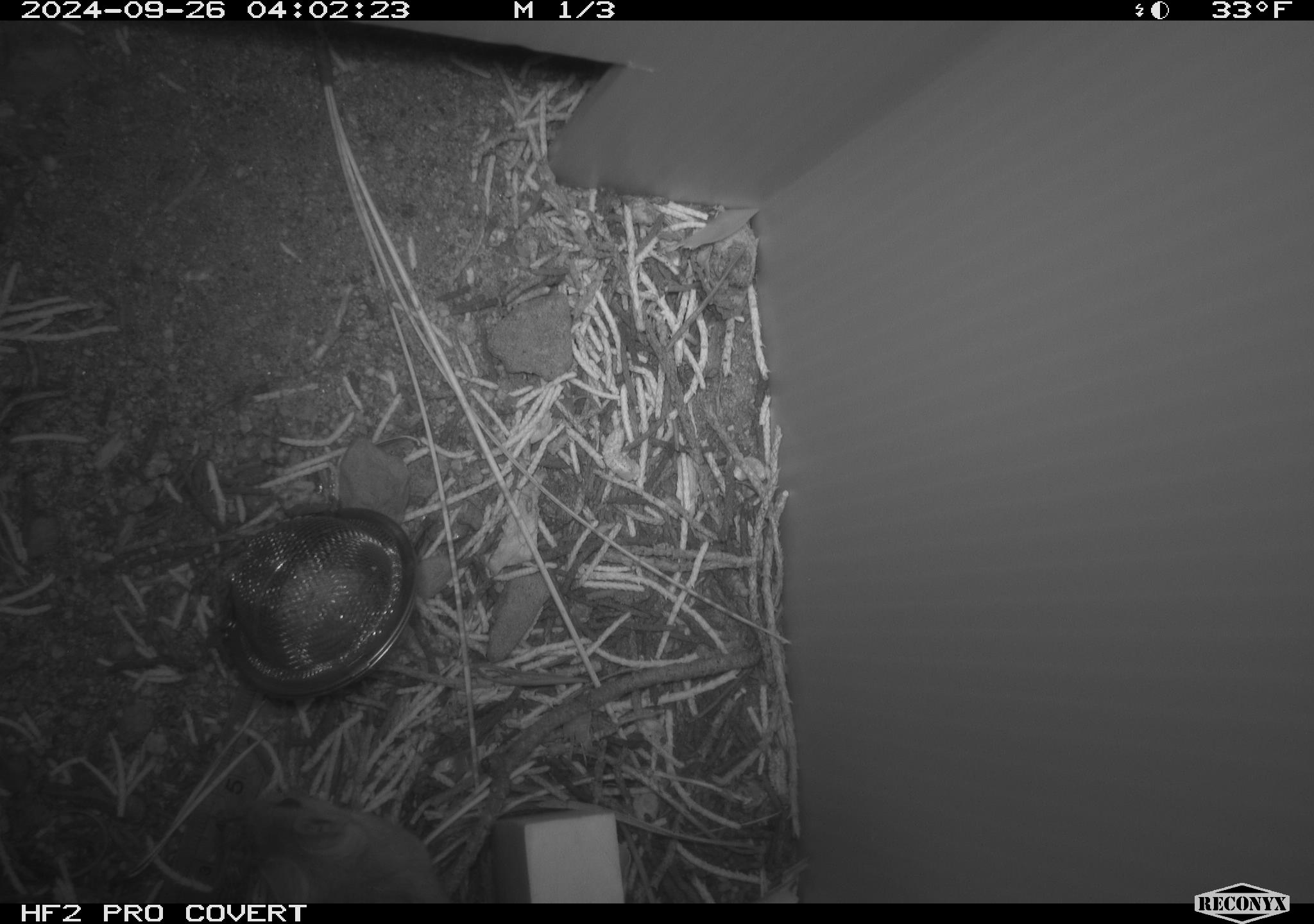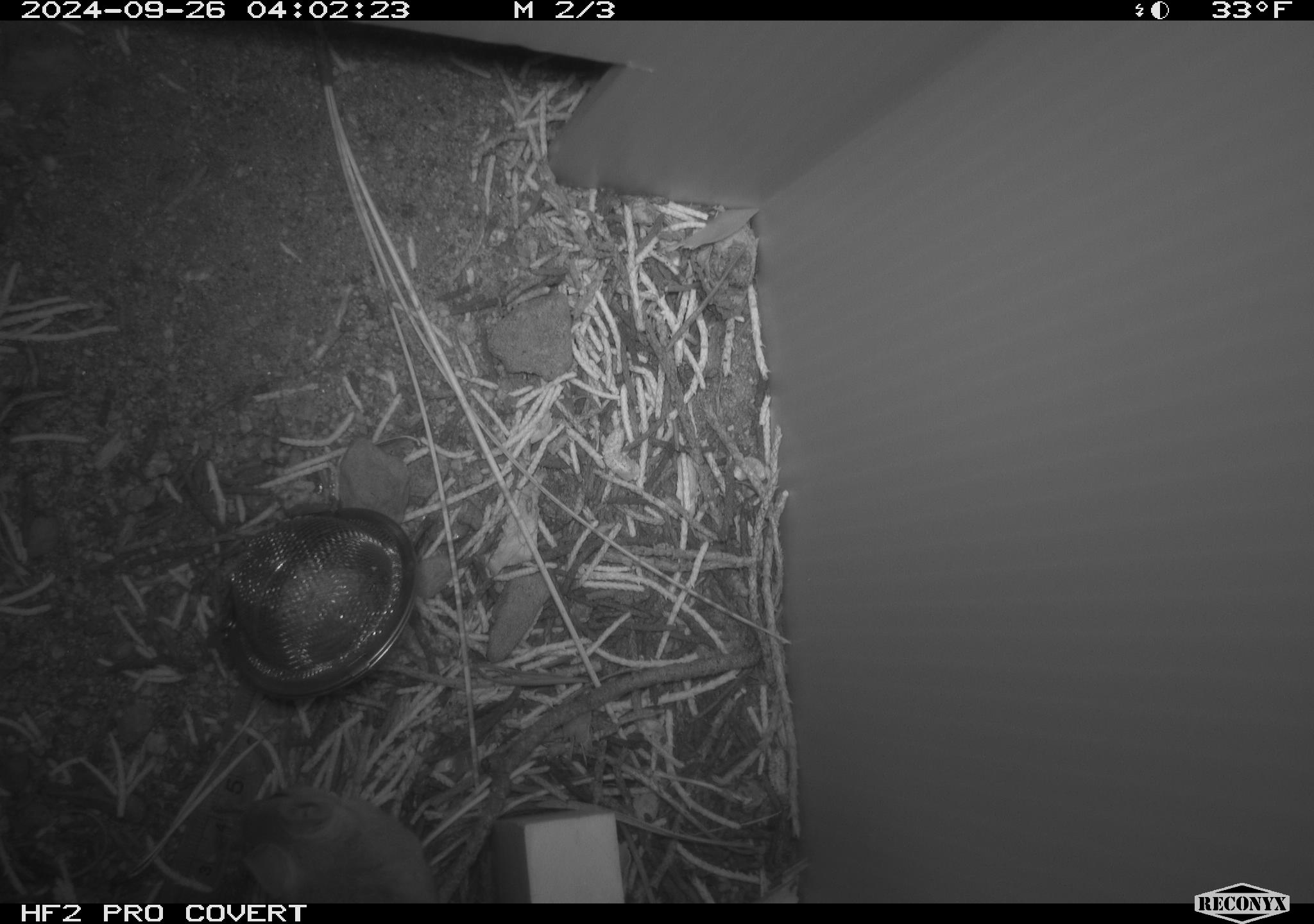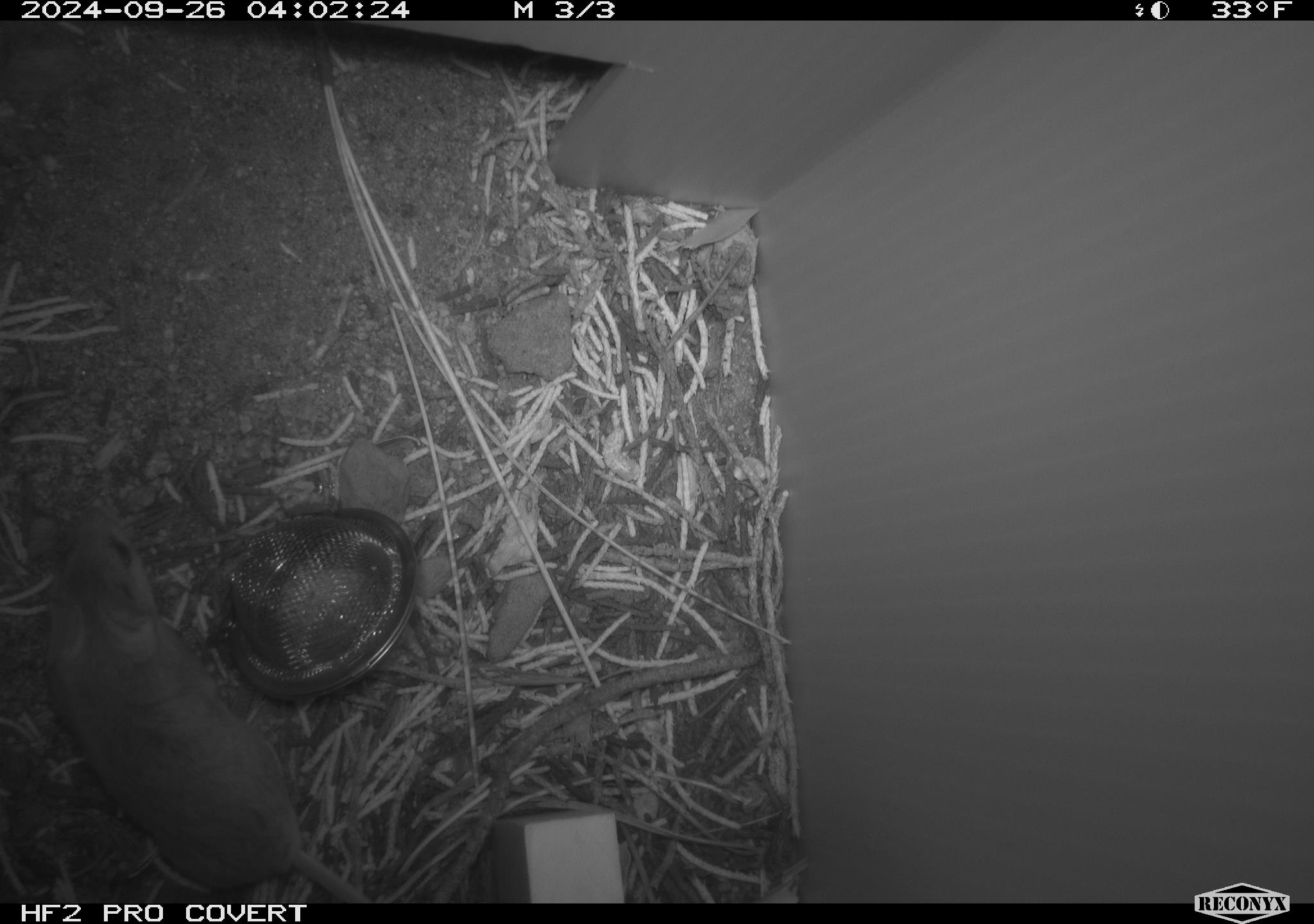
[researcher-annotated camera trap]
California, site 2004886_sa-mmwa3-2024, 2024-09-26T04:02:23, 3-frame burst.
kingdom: Animalia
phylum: Chordata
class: Mammalia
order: Rodentia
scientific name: Rodentia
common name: mouse species